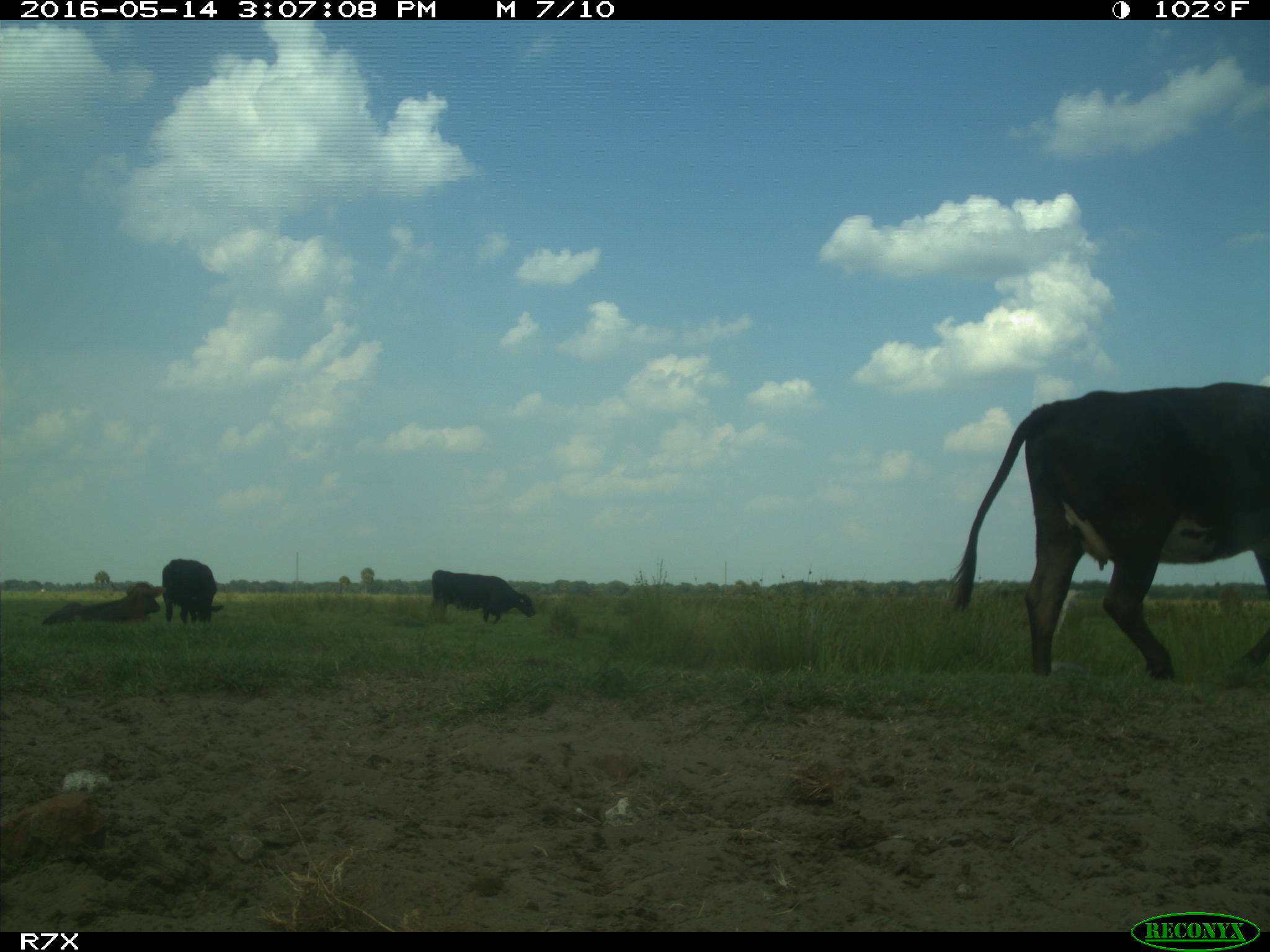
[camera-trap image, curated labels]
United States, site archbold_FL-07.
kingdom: Animalia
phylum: Chordata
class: Mammalia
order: Artiodactyla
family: Bovidae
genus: Bos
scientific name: Bos taurus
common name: domestic cow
Bos taurus (domestic cow).